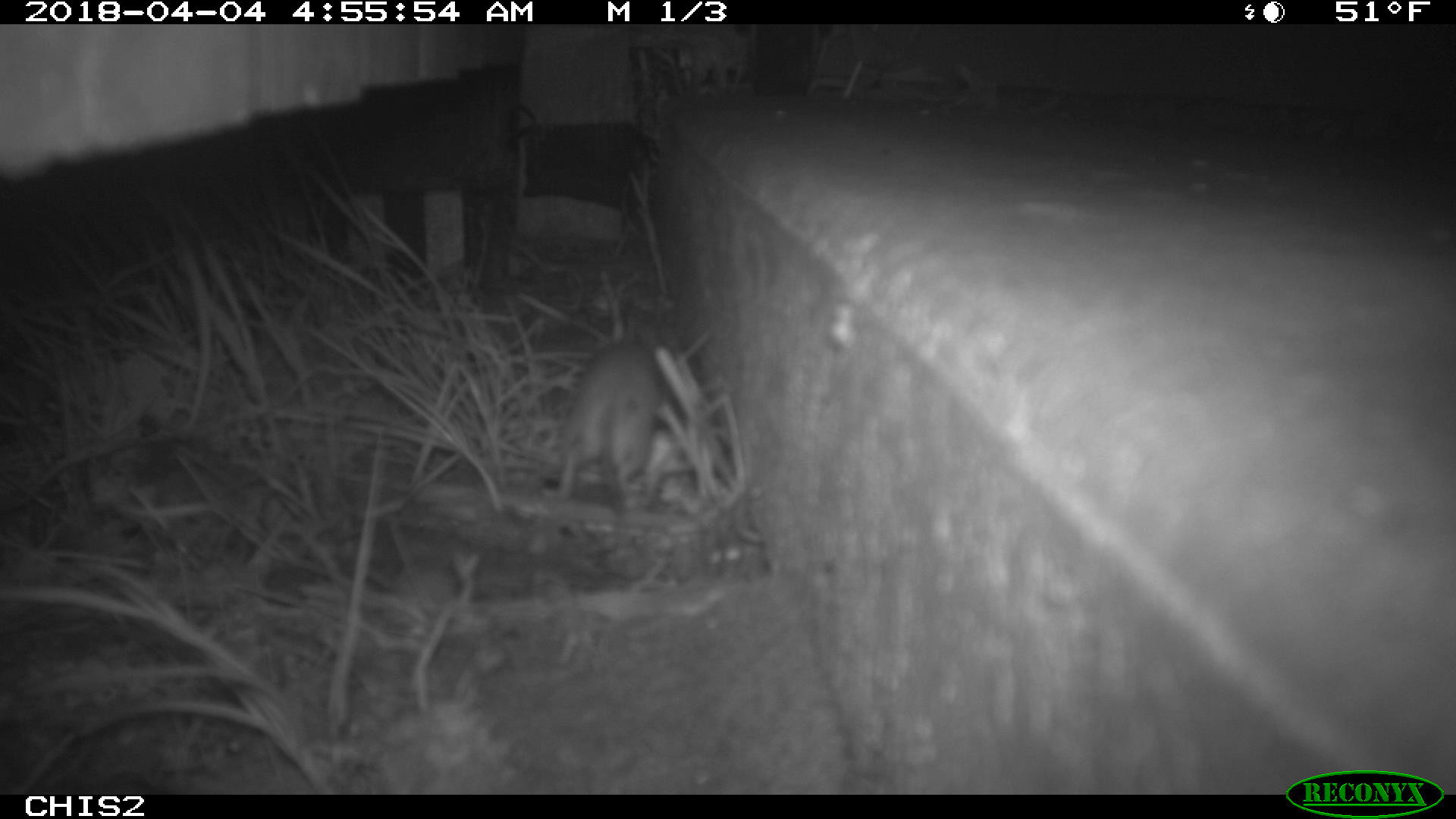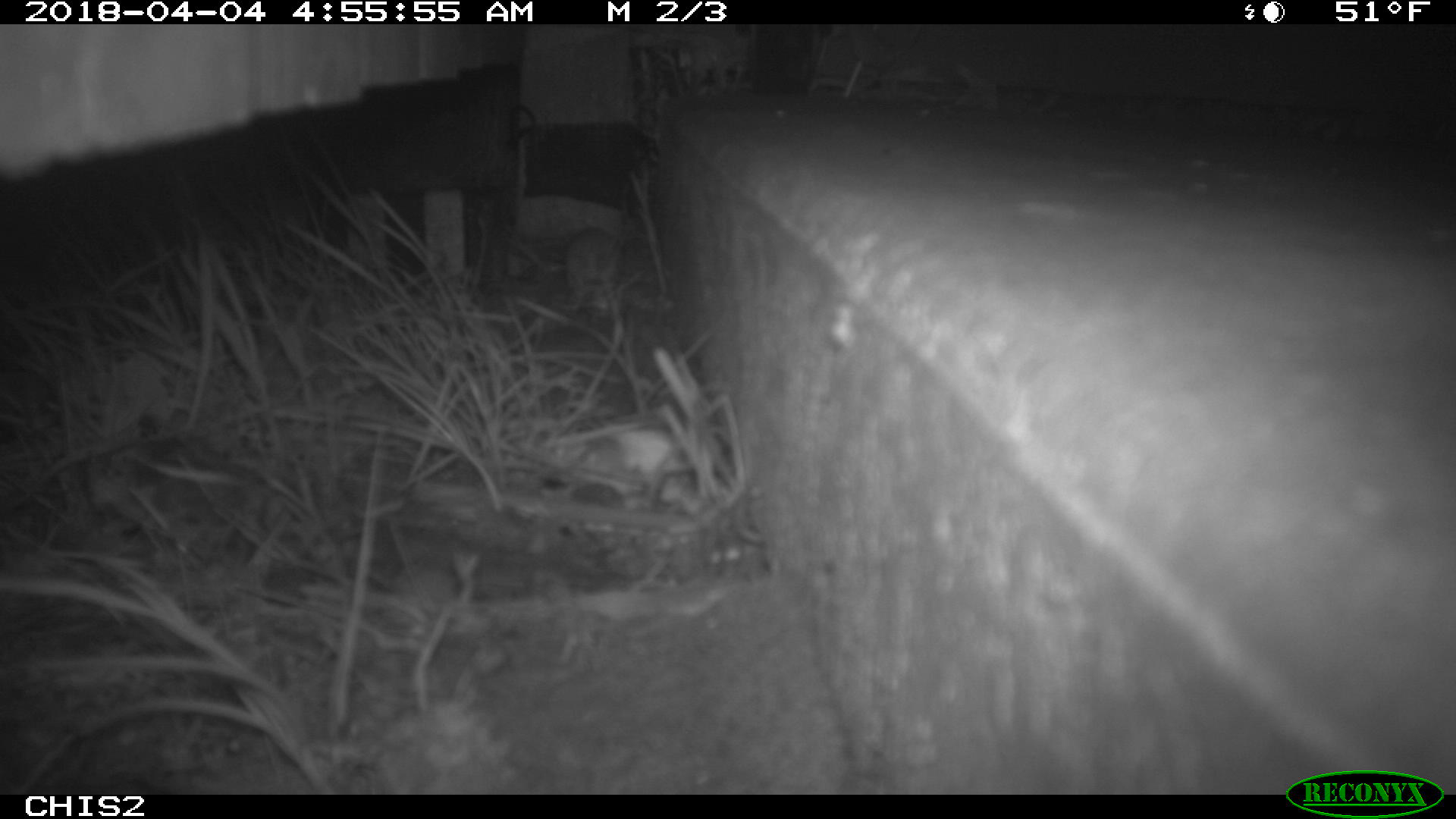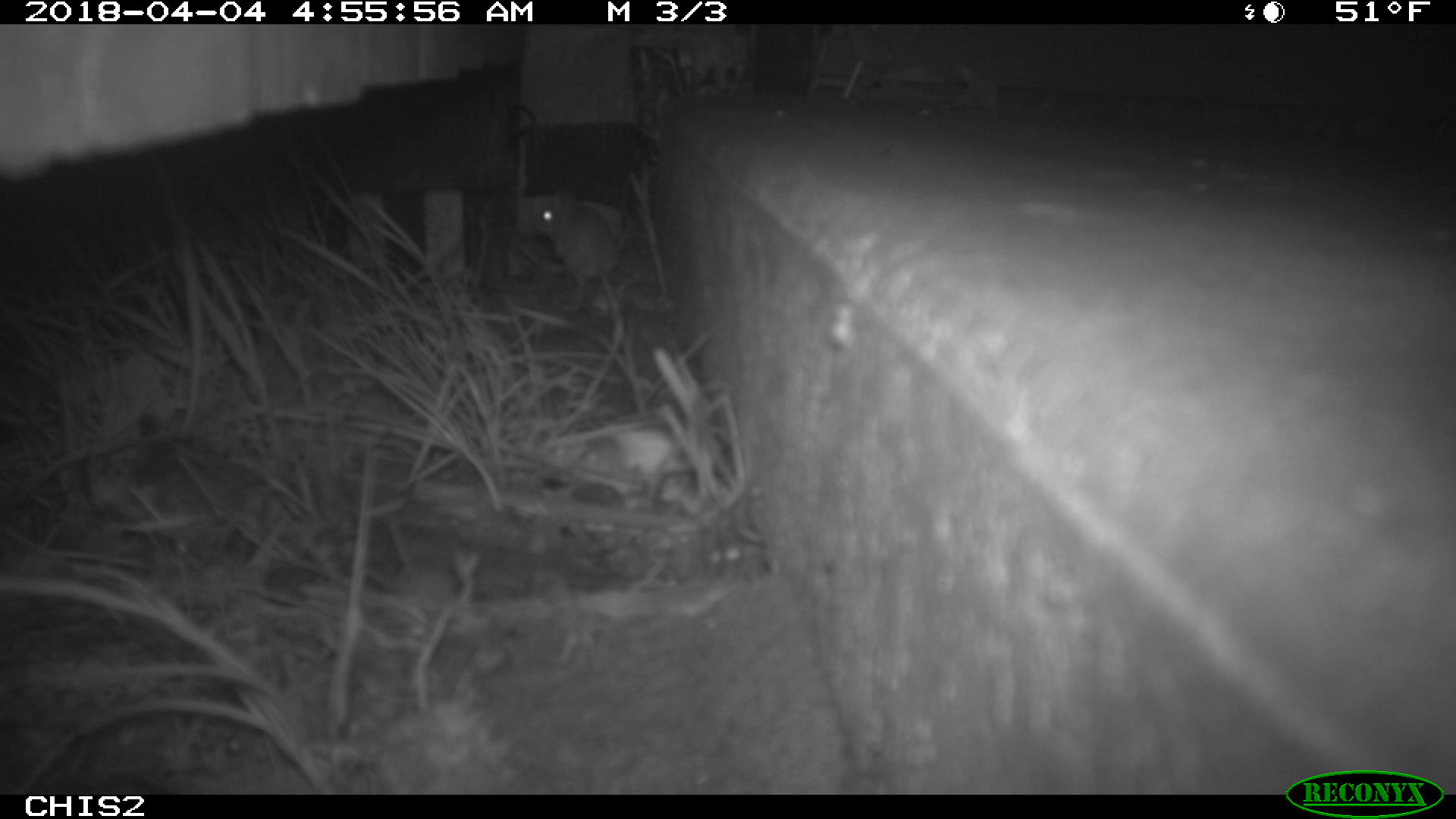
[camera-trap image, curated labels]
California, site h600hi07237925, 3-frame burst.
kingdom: Animalia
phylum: Chordata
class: Mammalia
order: Rodentia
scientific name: Rodentia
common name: rodent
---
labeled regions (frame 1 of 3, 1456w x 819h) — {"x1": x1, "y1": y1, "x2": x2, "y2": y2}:
rodent: {"x1": 559, "y1": 334, "x2": 659, "y2": 514}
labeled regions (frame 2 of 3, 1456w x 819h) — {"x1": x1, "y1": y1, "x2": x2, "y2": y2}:
rodent: {"x1": 566, "y1": 228, "x2": 620, "y2": 308}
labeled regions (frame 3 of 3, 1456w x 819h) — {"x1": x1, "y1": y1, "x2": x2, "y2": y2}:
rodent: {"x1": 535, "y1": 190, "x2": 624, "y2": 331}